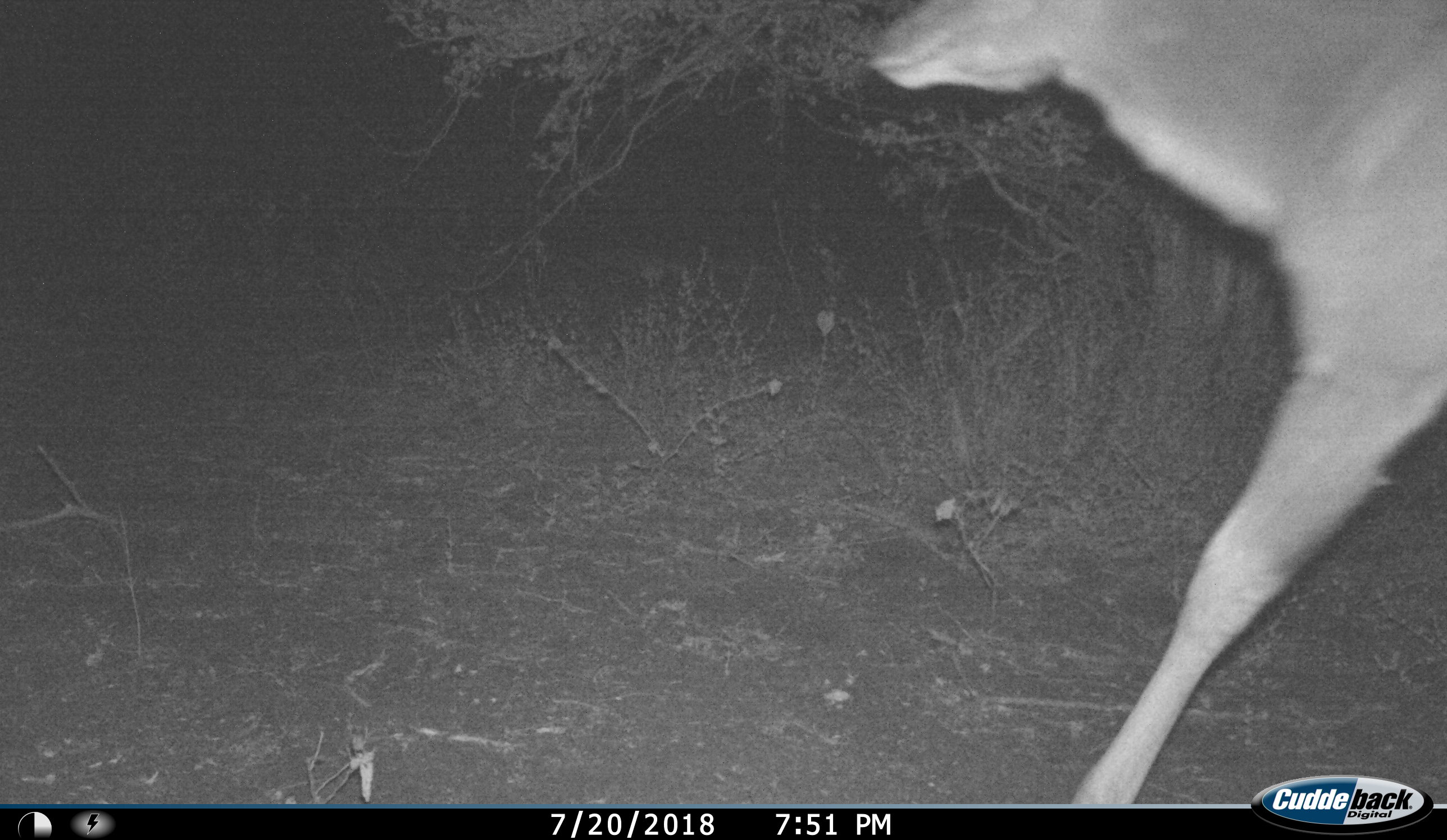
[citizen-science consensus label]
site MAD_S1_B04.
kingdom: Animalia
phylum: Chordata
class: Mammalia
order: Artiodactyla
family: Bovidae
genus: Aepyceros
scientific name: Aepyceros melampus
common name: impala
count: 1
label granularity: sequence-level